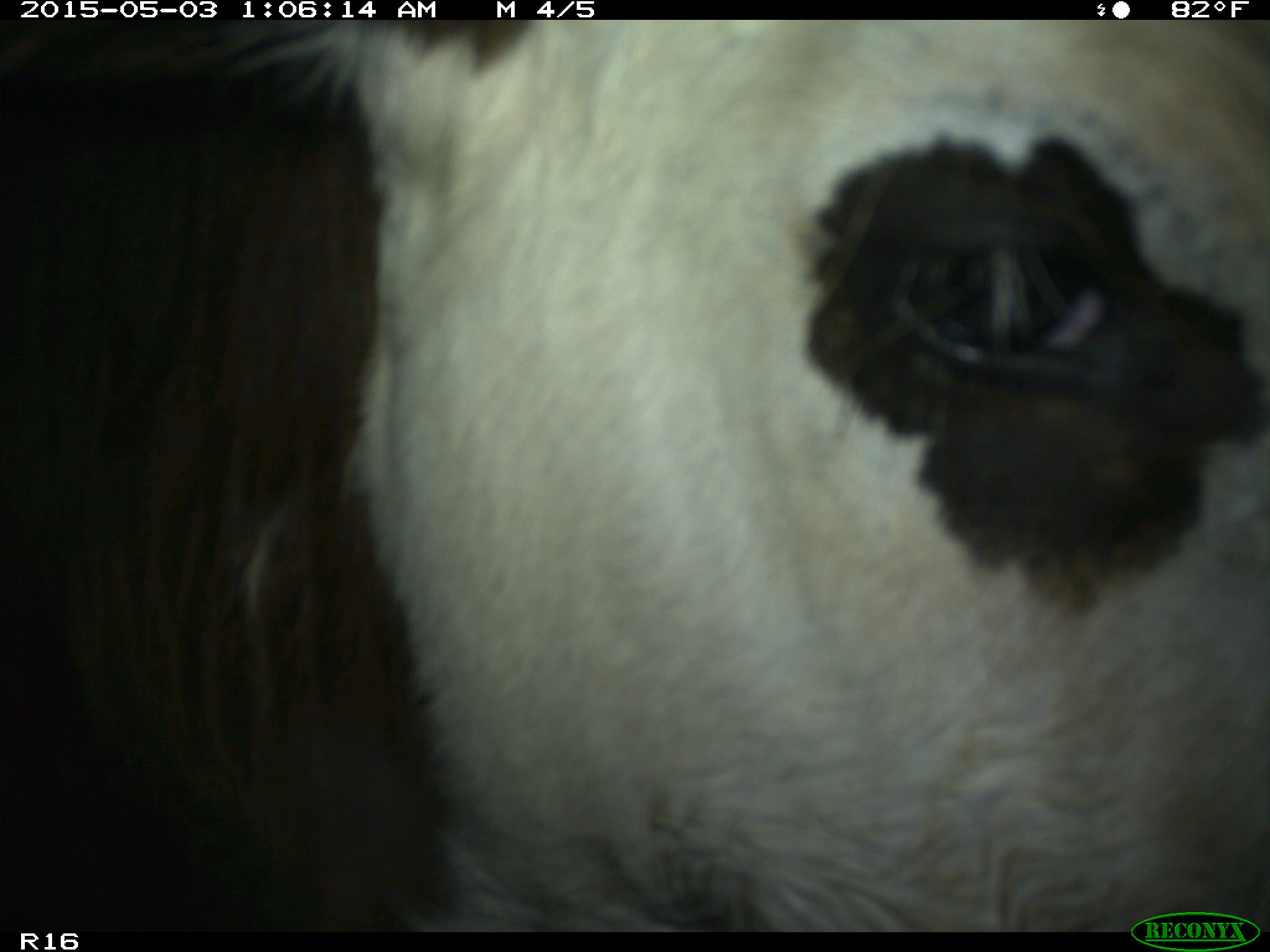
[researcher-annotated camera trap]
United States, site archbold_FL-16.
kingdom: Animalia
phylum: Chordata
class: Mammalia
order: Artiodactyla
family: Bovidae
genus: Bos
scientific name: Bos taurus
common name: domestic cow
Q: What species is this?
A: Bos taurus (domestic cow).